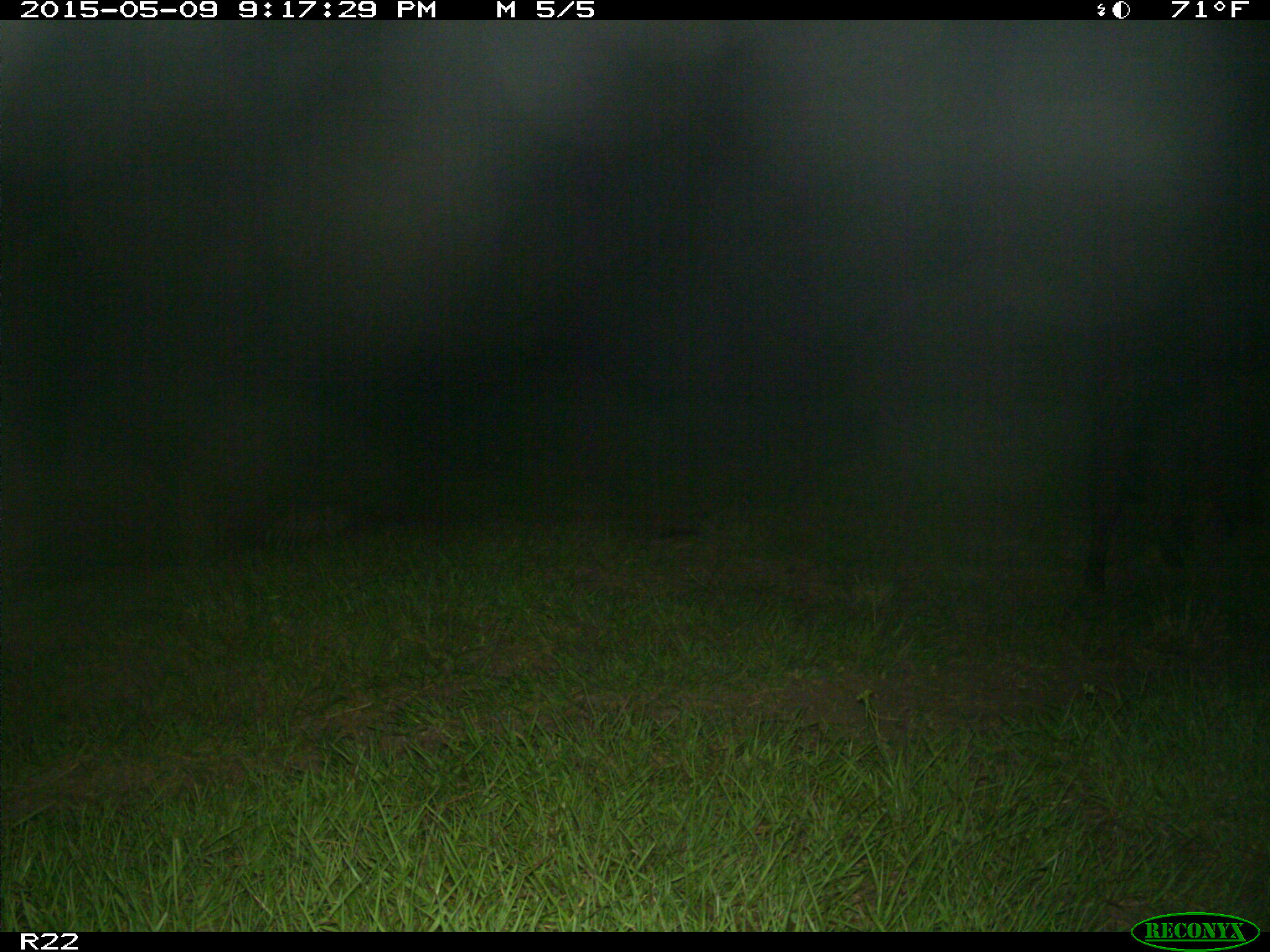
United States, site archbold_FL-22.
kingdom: Animalia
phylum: Chordata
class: Mammalia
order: Artiodactyla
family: Bovidae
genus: Bos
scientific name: Bos taurus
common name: domestic cow